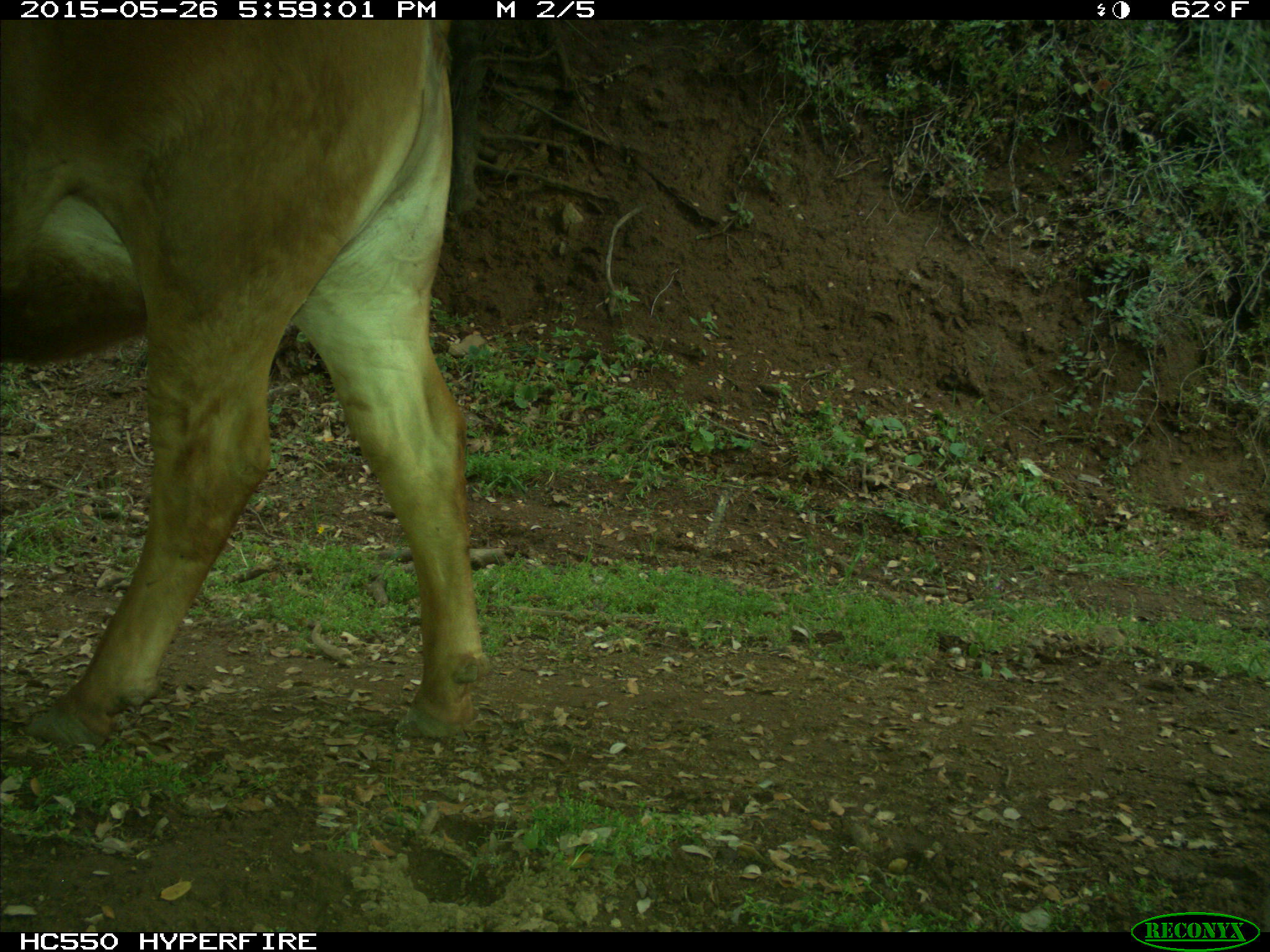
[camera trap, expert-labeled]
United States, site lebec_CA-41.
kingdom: Animalia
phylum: Chordata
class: Mammalia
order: Artiodactyla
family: Bovidae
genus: Bos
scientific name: Bos taurus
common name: domestic cow